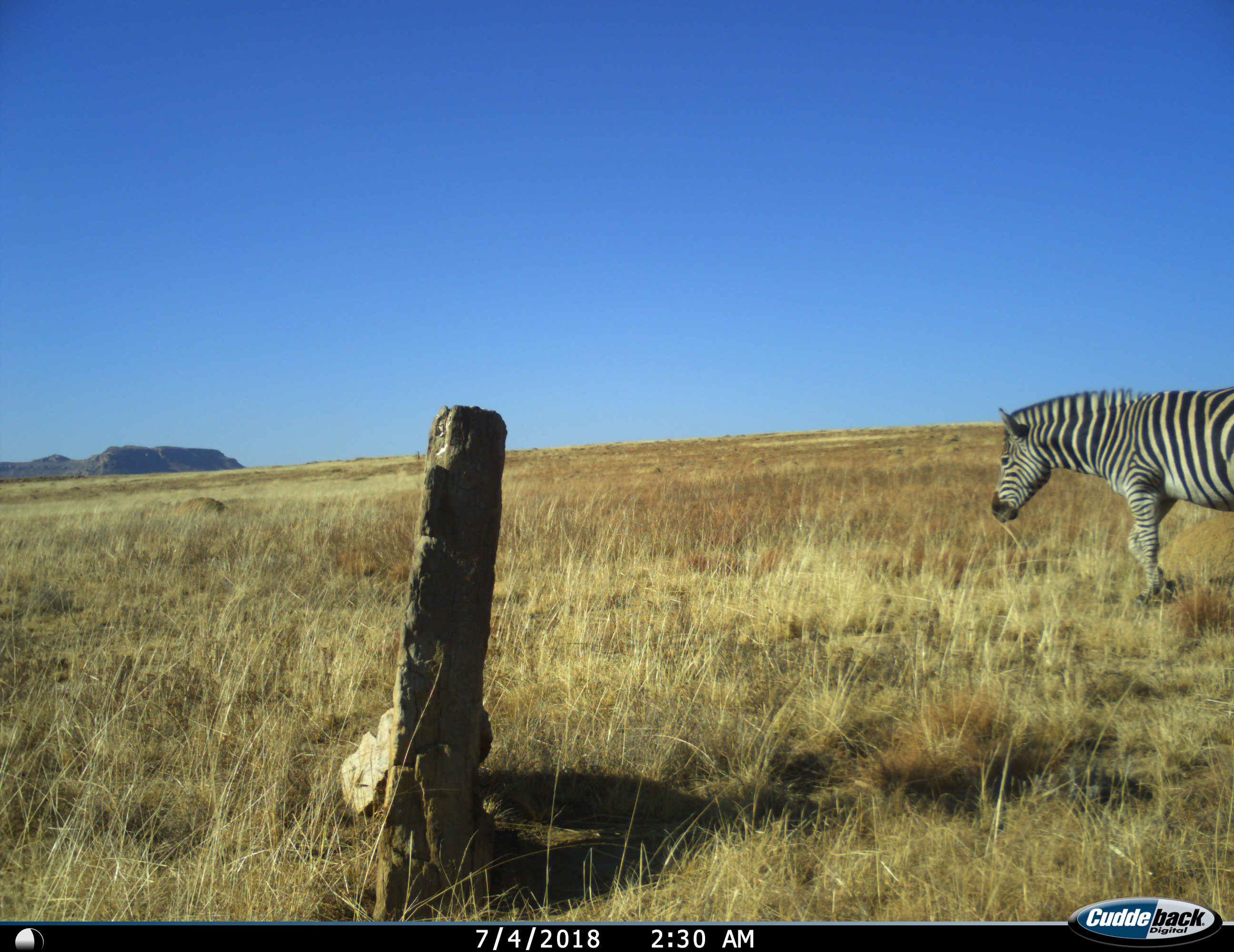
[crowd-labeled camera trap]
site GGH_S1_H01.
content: unidentified animal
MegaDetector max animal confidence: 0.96